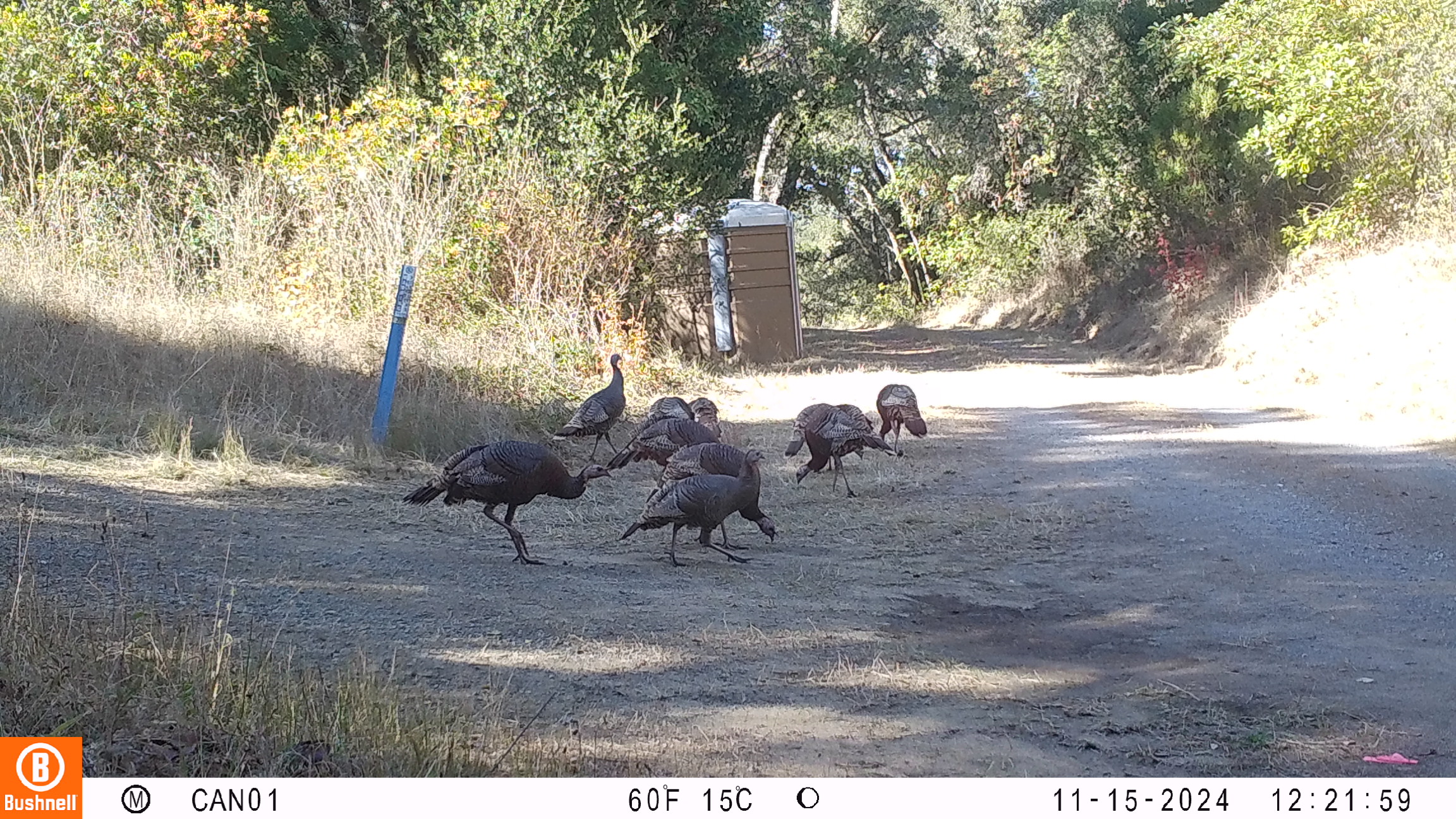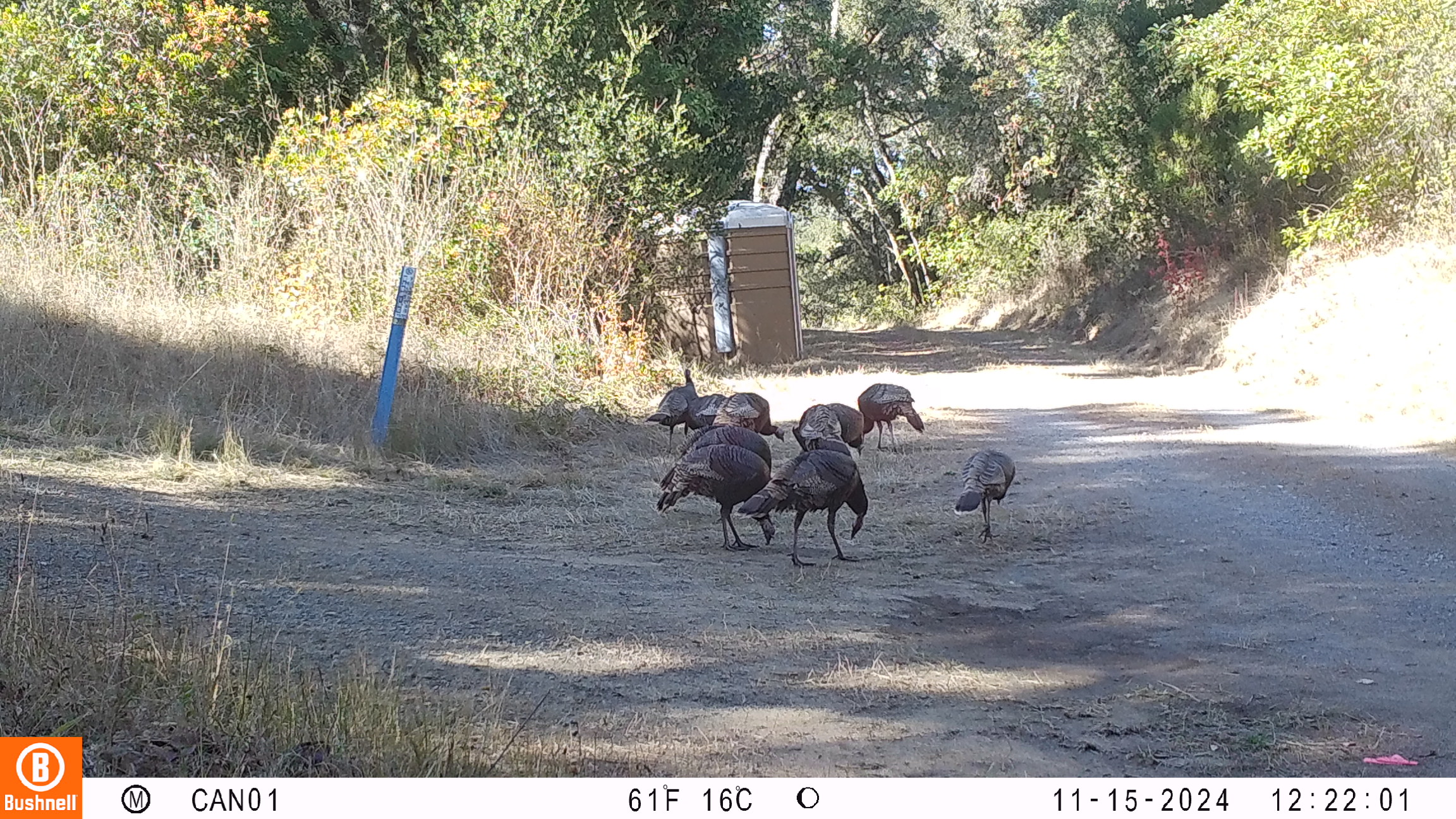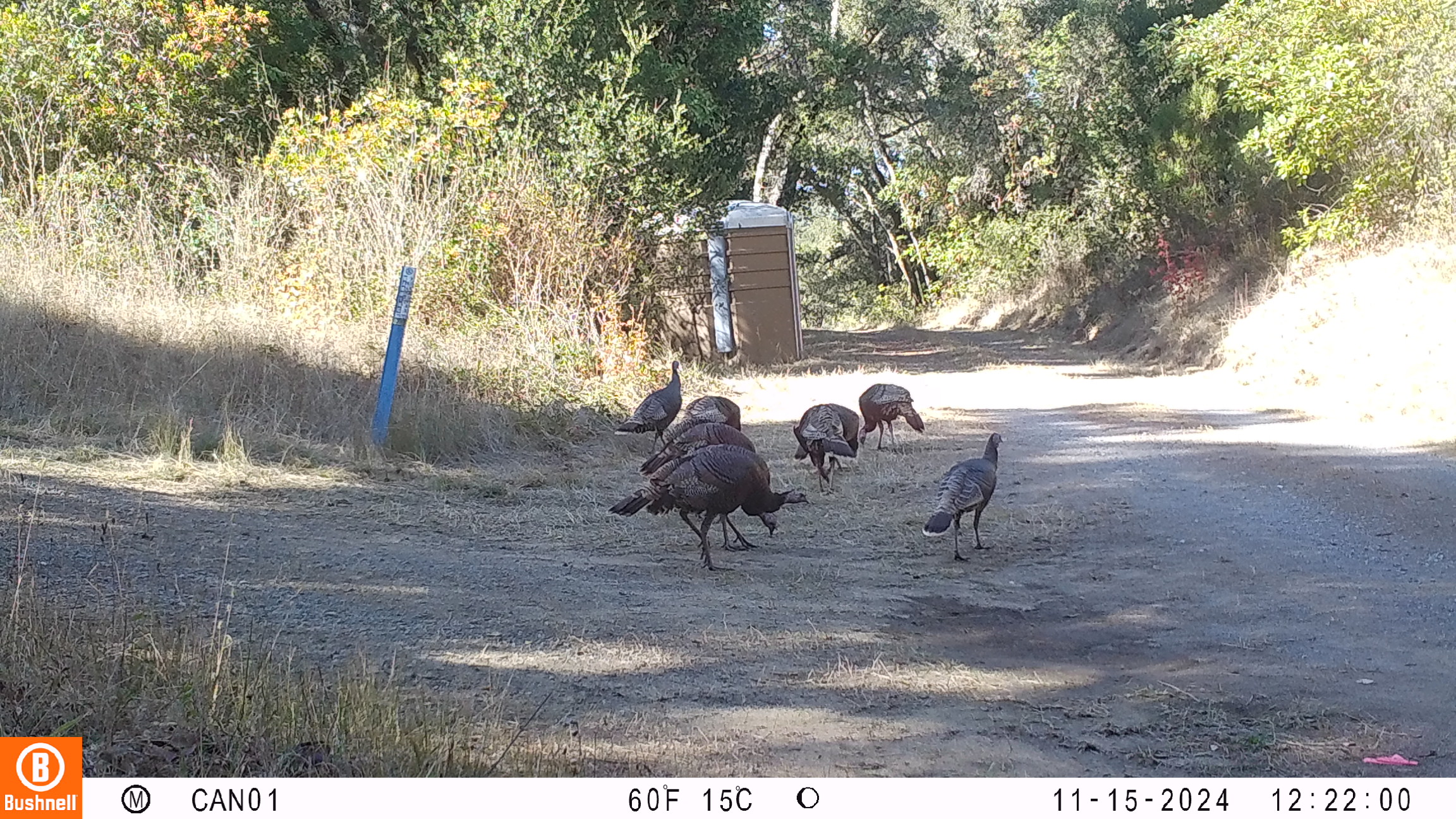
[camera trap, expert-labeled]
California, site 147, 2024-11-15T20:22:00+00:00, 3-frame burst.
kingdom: Animalia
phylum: Chordata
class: Aves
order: Galliformes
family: Phasianidae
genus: Meleagris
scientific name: Meleagris gallopavo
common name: turkey